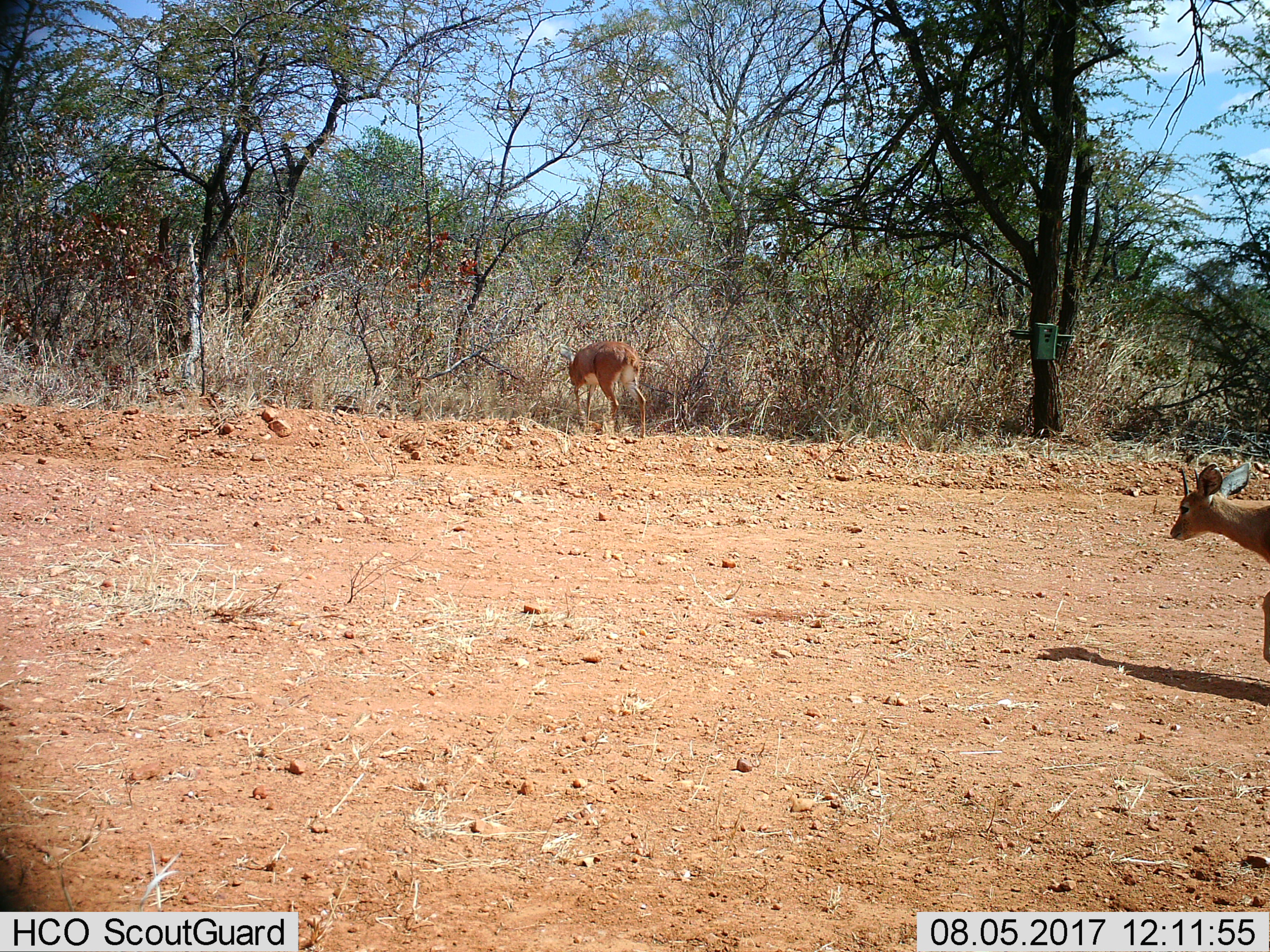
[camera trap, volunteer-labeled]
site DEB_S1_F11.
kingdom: Animalia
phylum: Chordata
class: Mammalia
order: Artiodactyla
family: Bovidae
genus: Raphicerus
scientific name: Raphicerus campestris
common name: steenbok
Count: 2.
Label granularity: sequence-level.